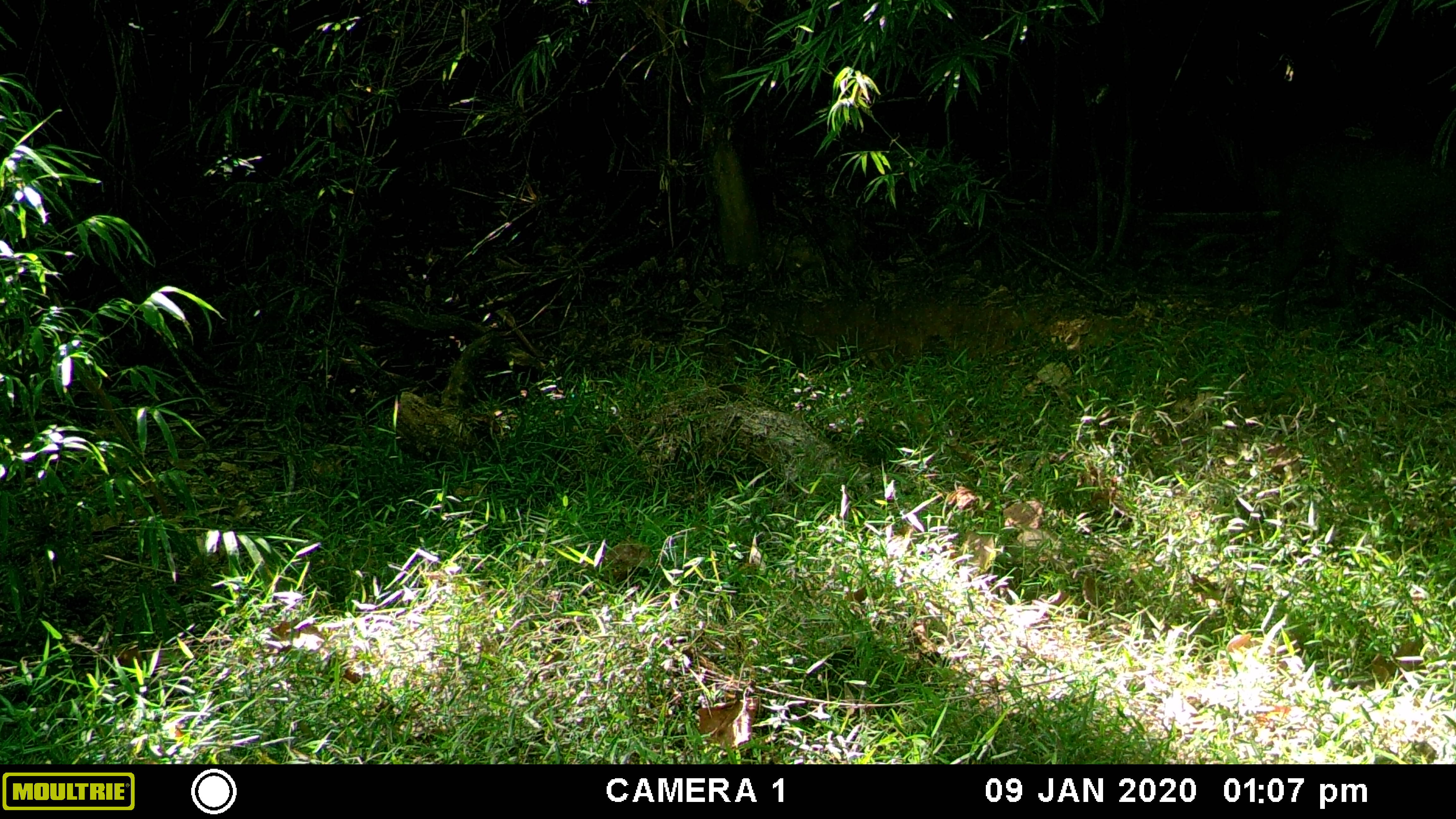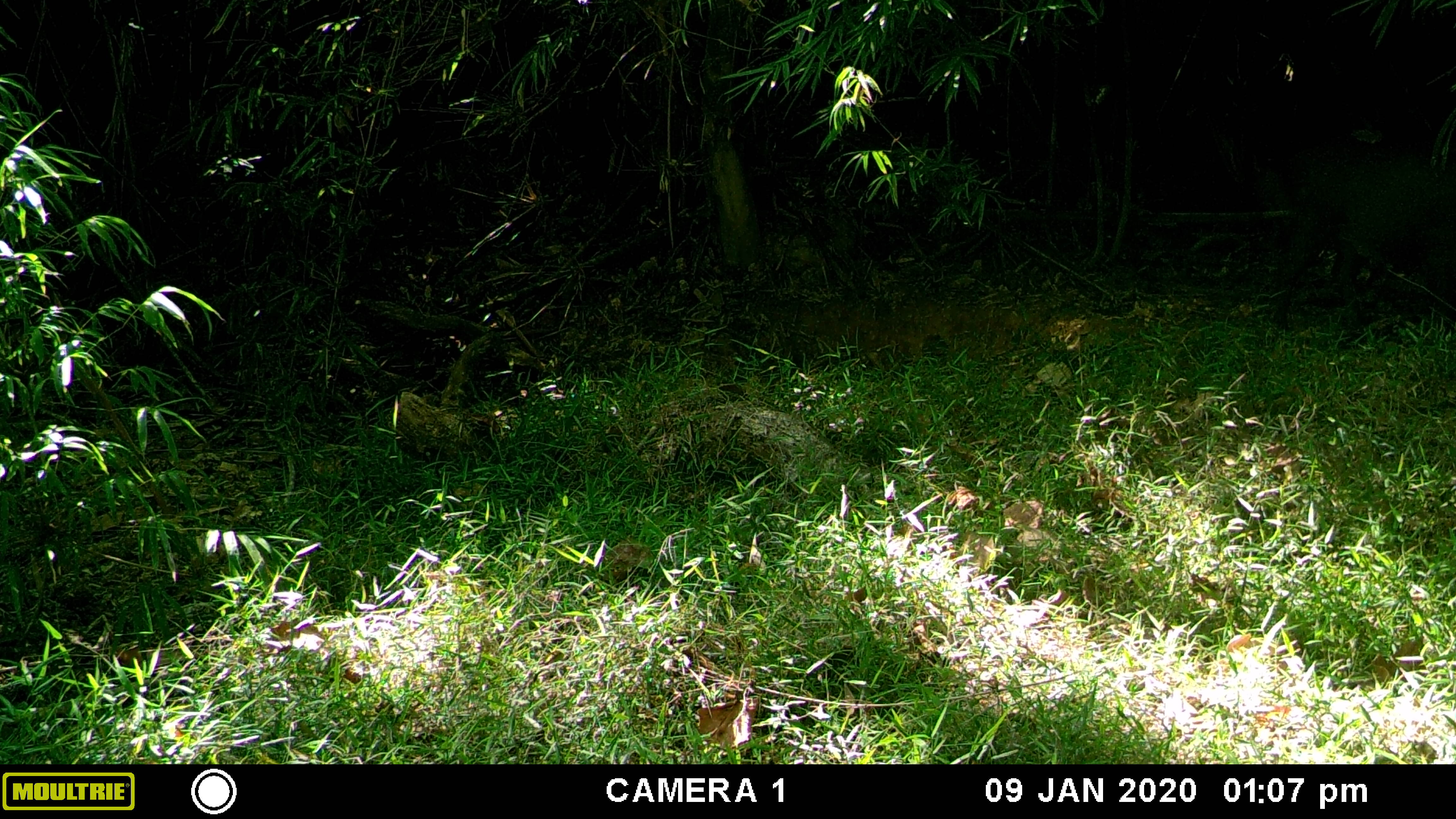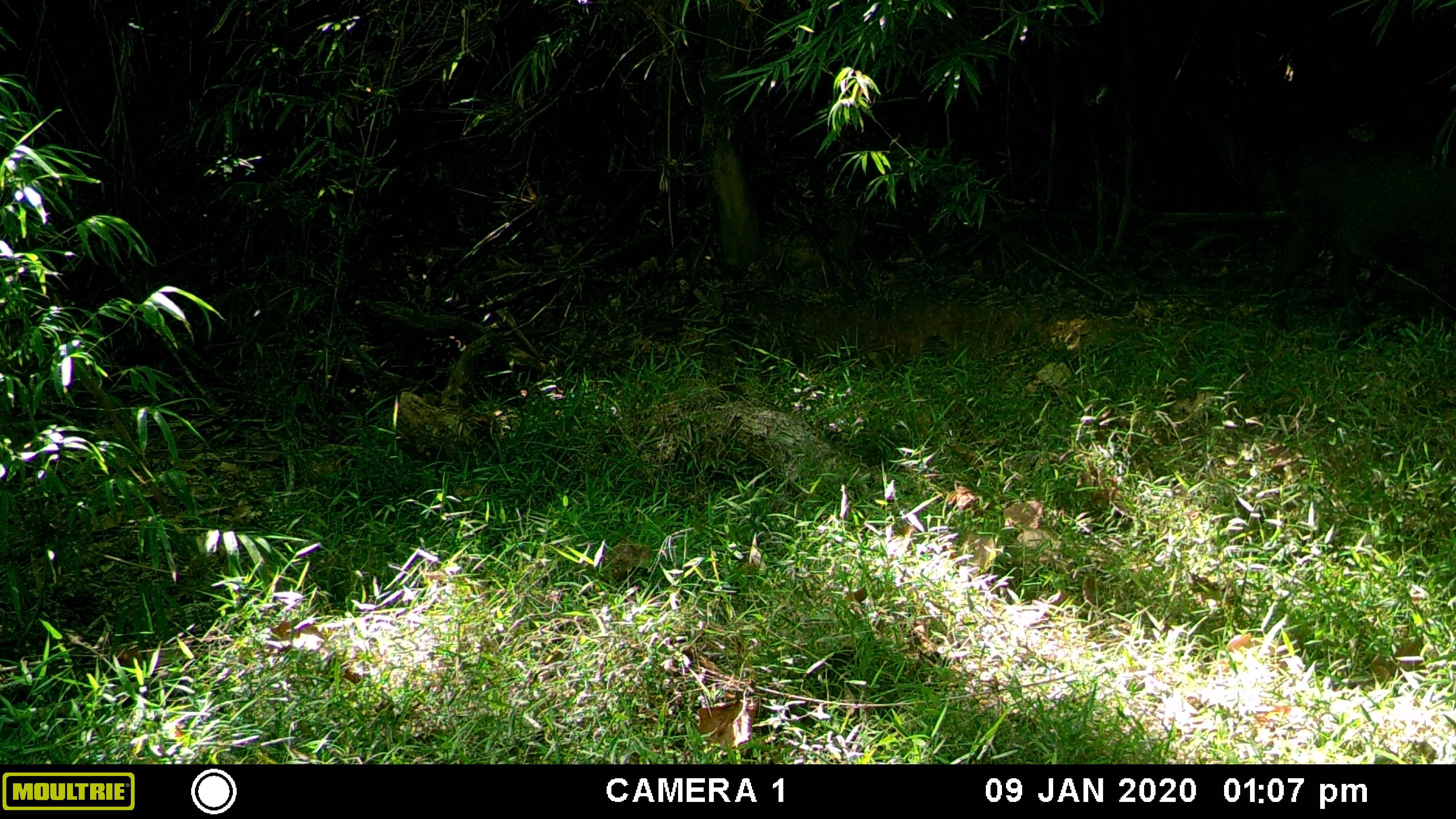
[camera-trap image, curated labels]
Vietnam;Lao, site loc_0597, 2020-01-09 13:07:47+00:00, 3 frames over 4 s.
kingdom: Animalia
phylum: Chordata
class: Mammalia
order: Artiodactyla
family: Suidae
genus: Sus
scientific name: Sus scrofa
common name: eurasian wild pig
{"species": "eurasian wild pig (Sus scrofa)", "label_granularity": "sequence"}